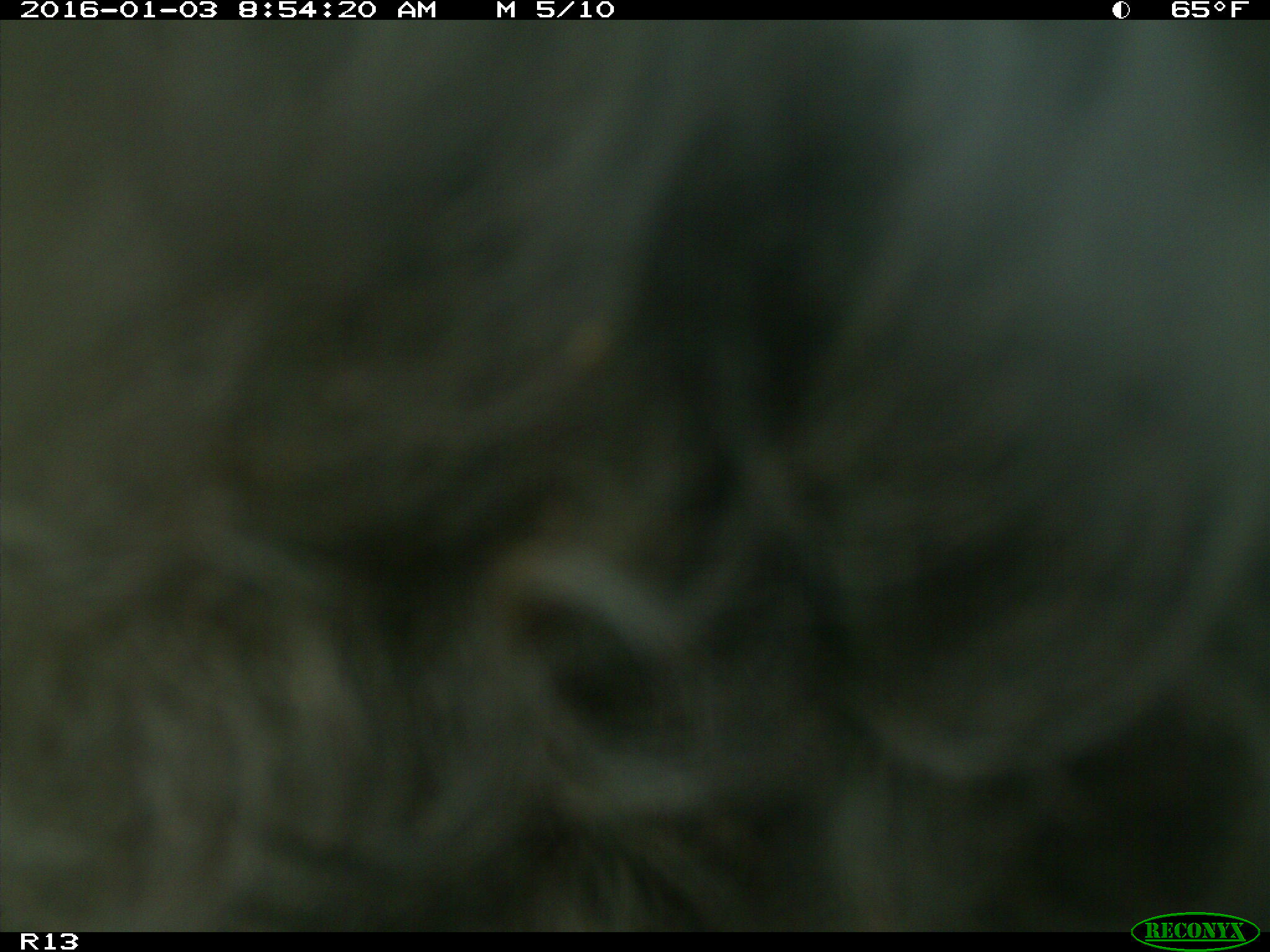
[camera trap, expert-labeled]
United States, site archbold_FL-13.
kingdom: Animalia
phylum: Chordata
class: Mammalia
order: Artiodactyla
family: Bovidae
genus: Bos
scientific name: Bos taurus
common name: domestic cow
Bos taurus (domestic cow).